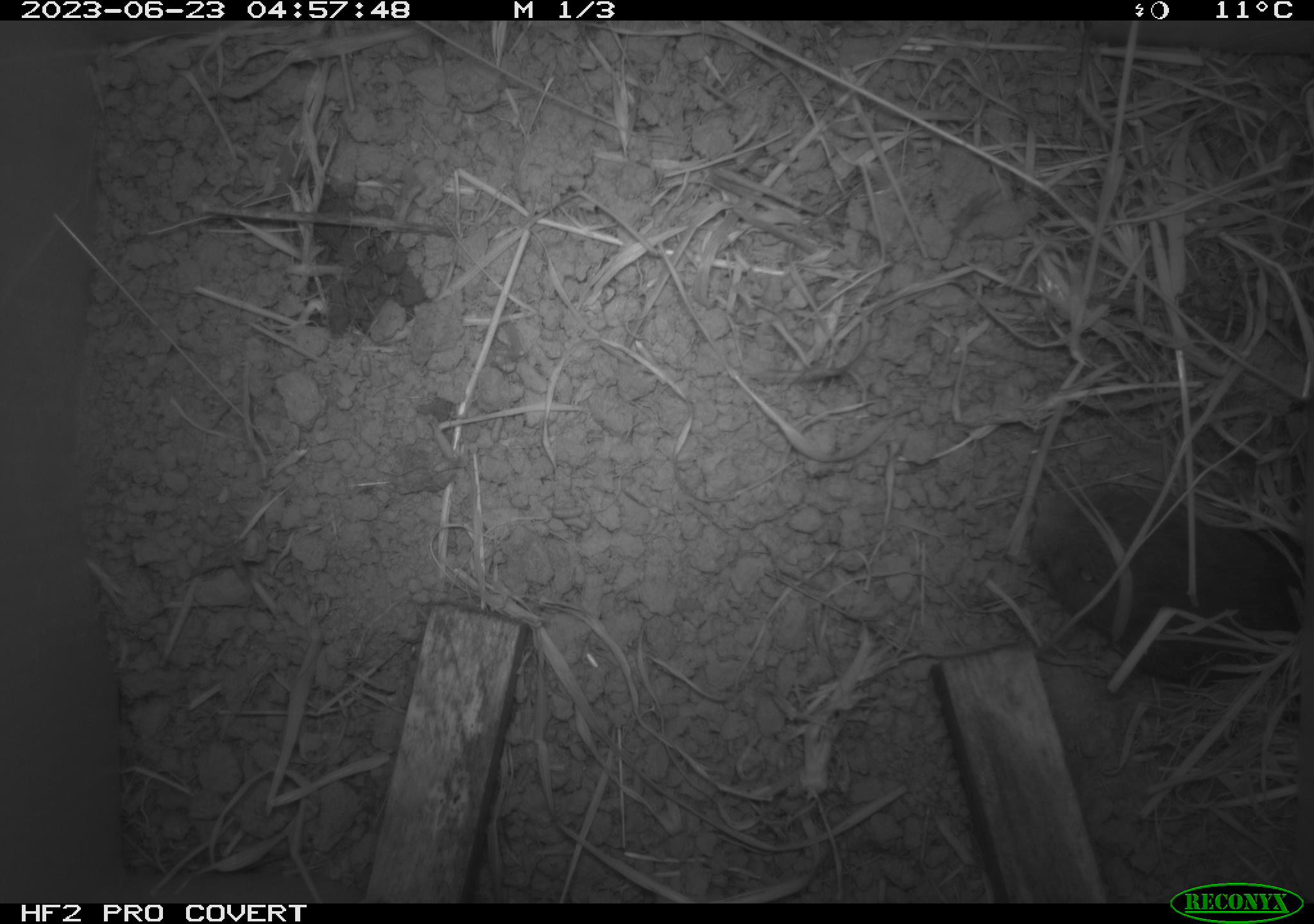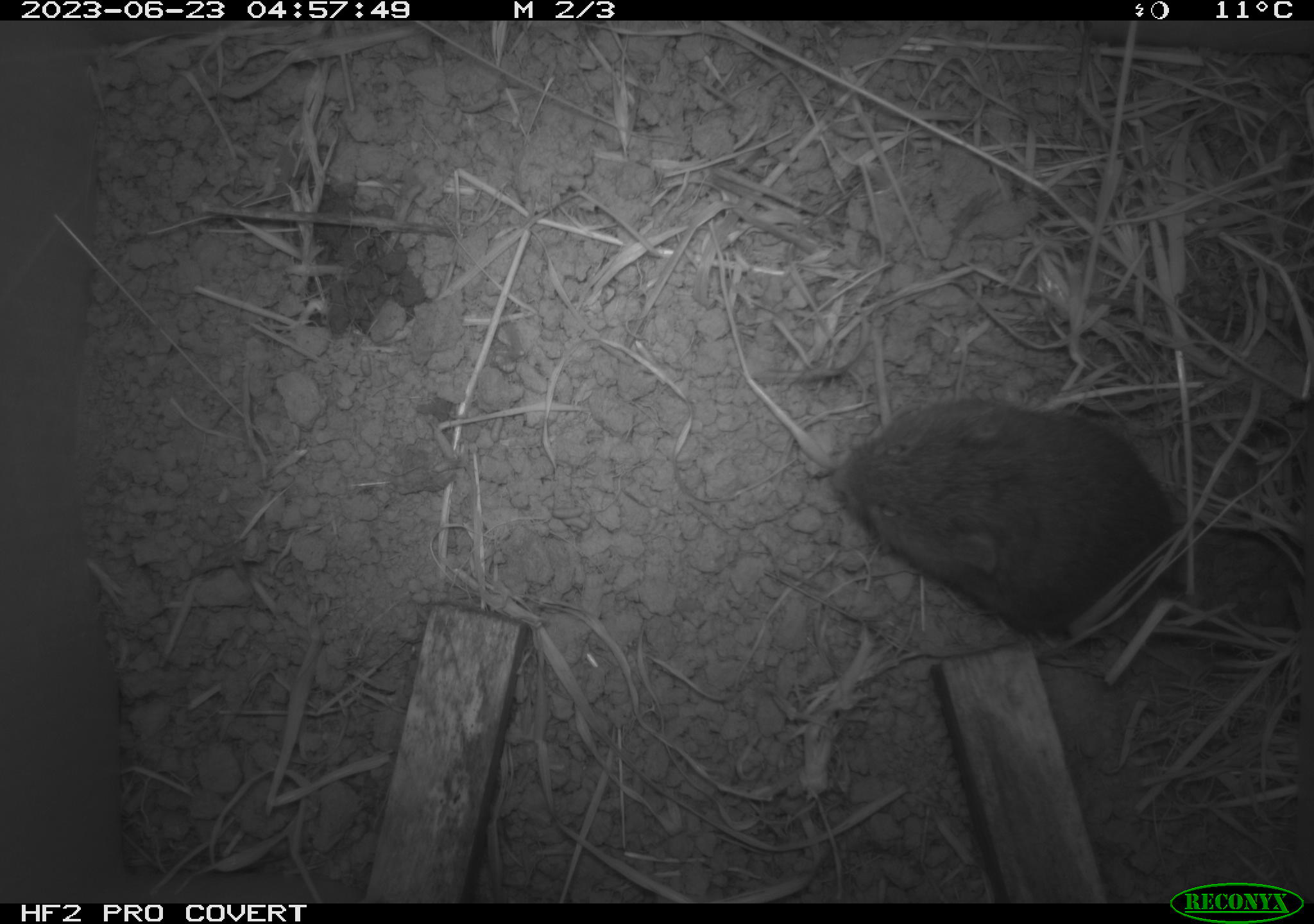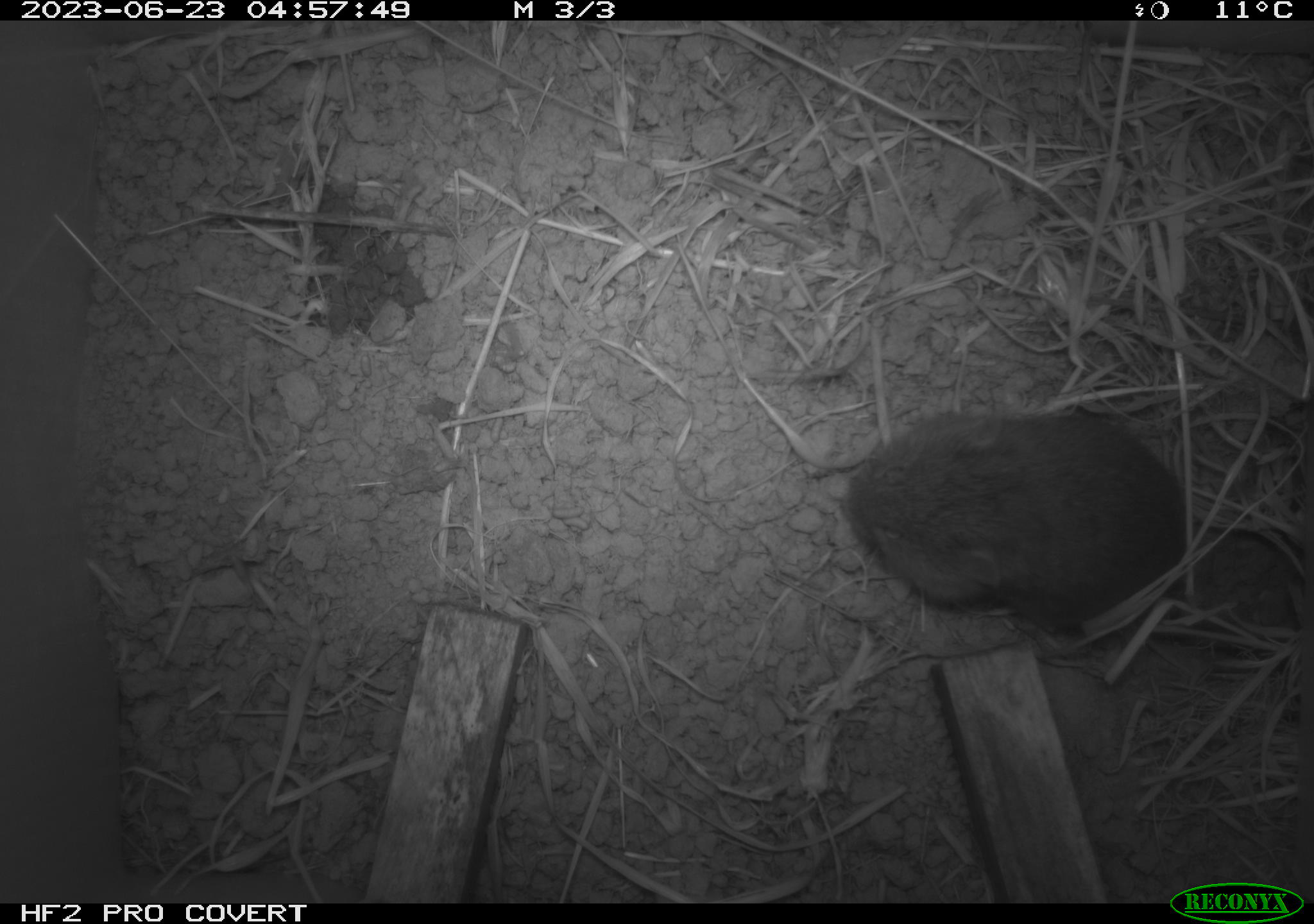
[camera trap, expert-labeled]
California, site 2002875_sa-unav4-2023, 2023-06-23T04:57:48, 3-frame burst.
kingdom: Animalia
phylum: Chordata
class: Mammalia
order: Rodentia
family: Cricetidae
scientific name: Arvicolinae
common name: voles, lemmings, and muskrats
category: arvicolinae subfamily